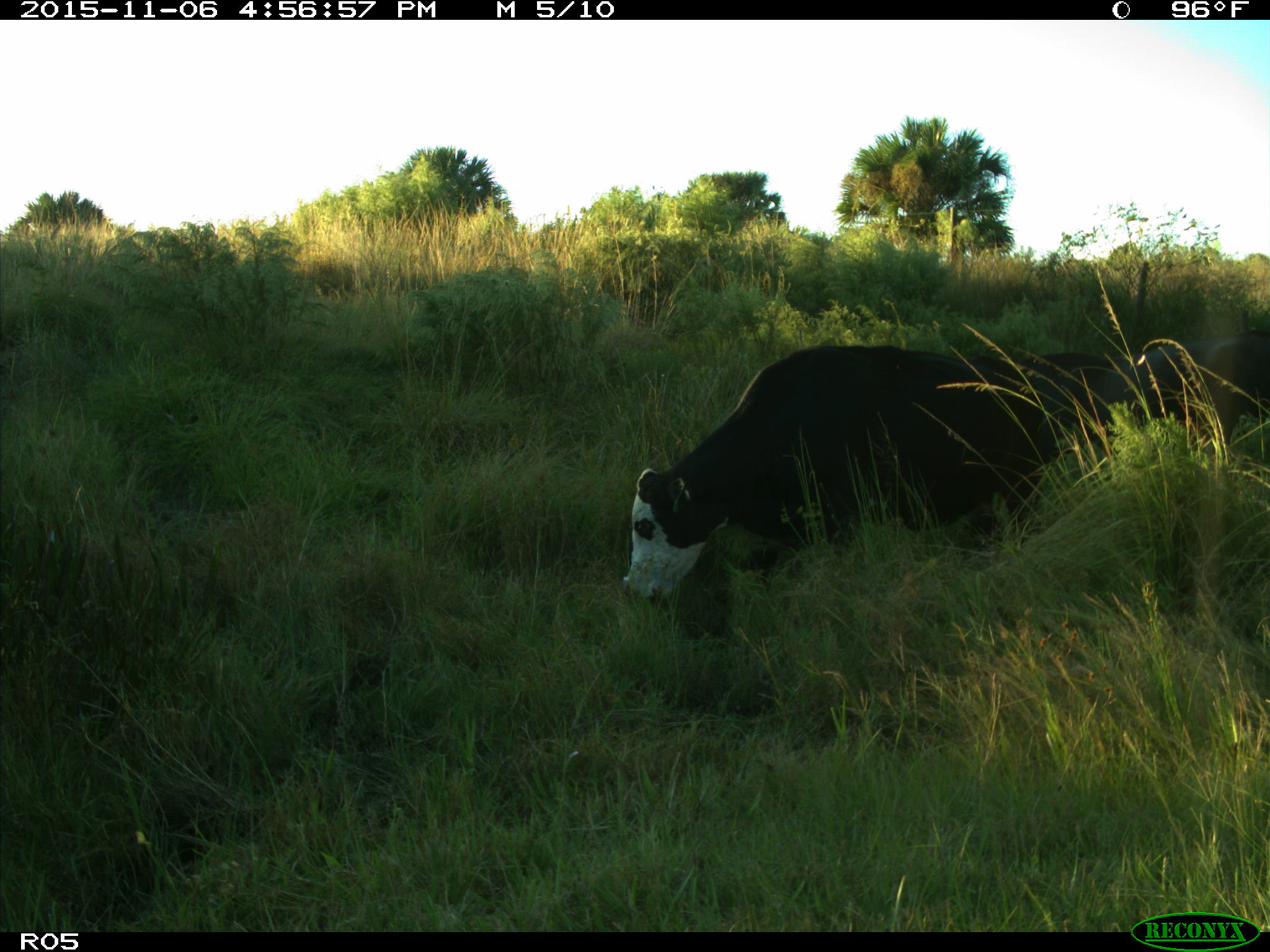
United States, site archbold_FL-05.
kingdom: Animalia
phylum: Chordata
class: Mammalia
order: Artiodactyla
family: Bovidae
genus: Bos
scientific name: Bos taurus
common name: domestic cow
Bos taurus (domestic cow).